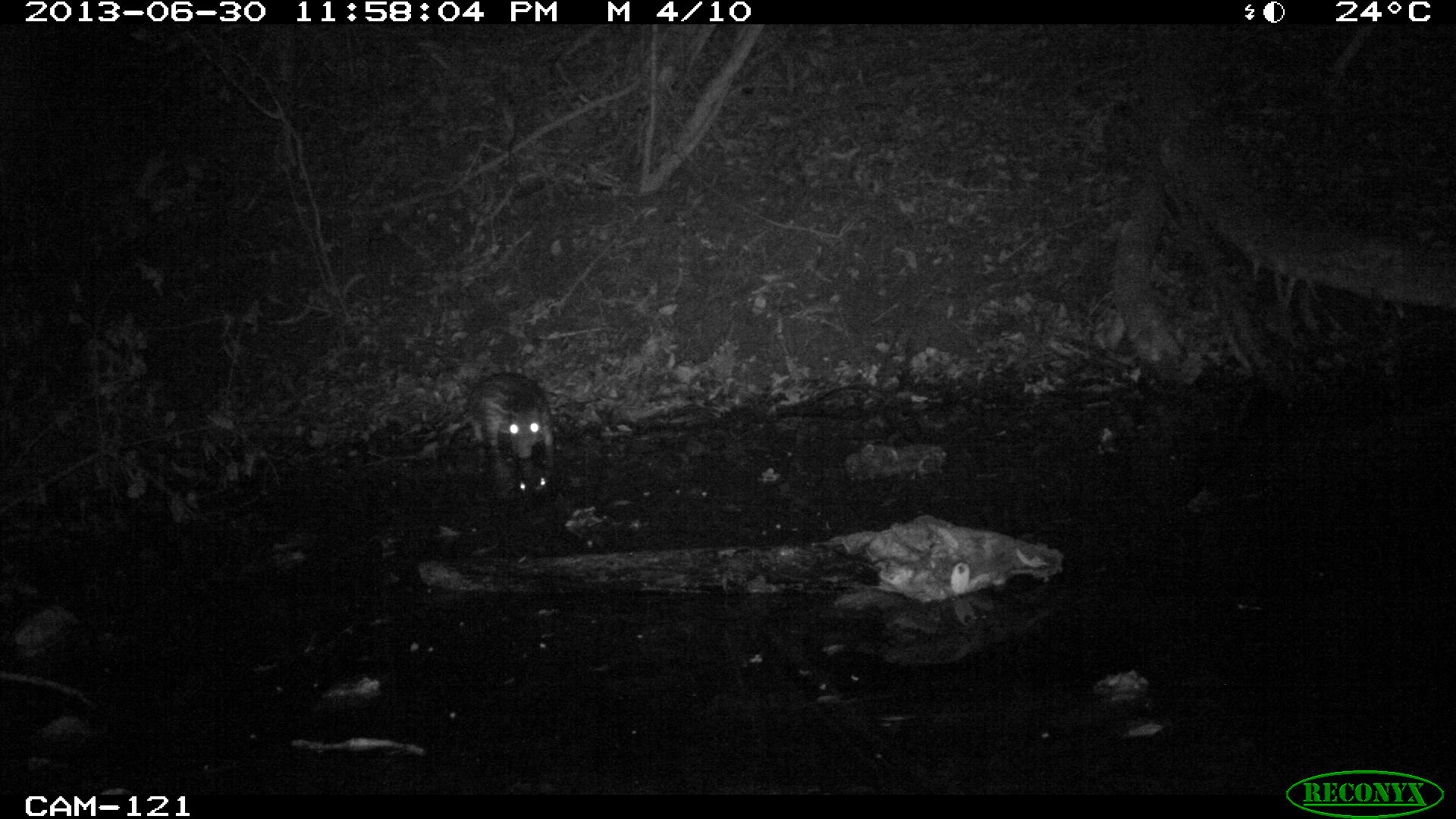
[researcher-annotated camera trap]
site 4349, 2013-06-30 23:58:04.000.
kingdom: Animalia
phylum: Chordata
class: Mammalia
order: Rodentia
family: Cuniculidae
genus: Cuniculus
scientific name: Cuniculus paca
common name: lowland paca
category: agouti paca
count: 1